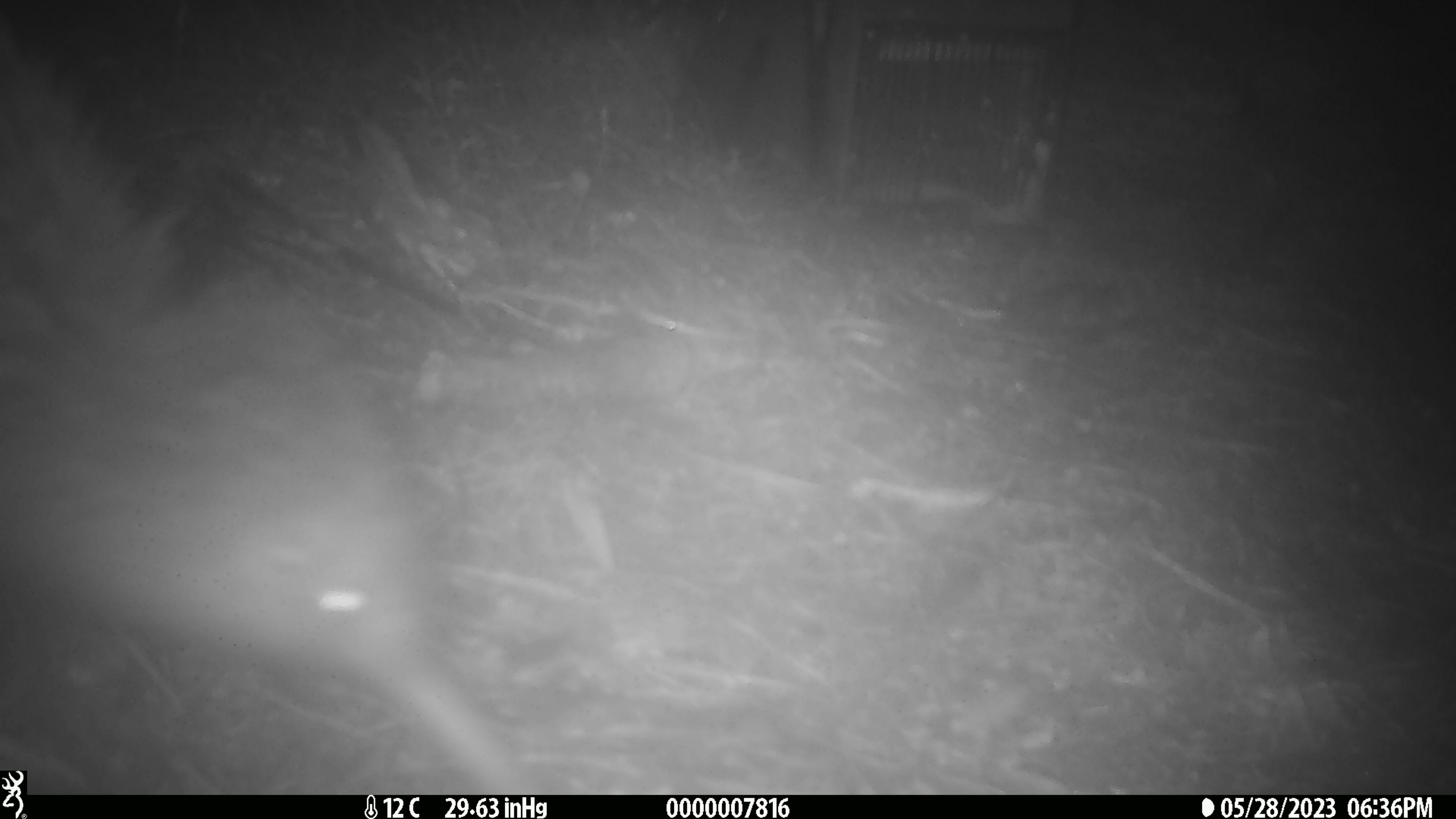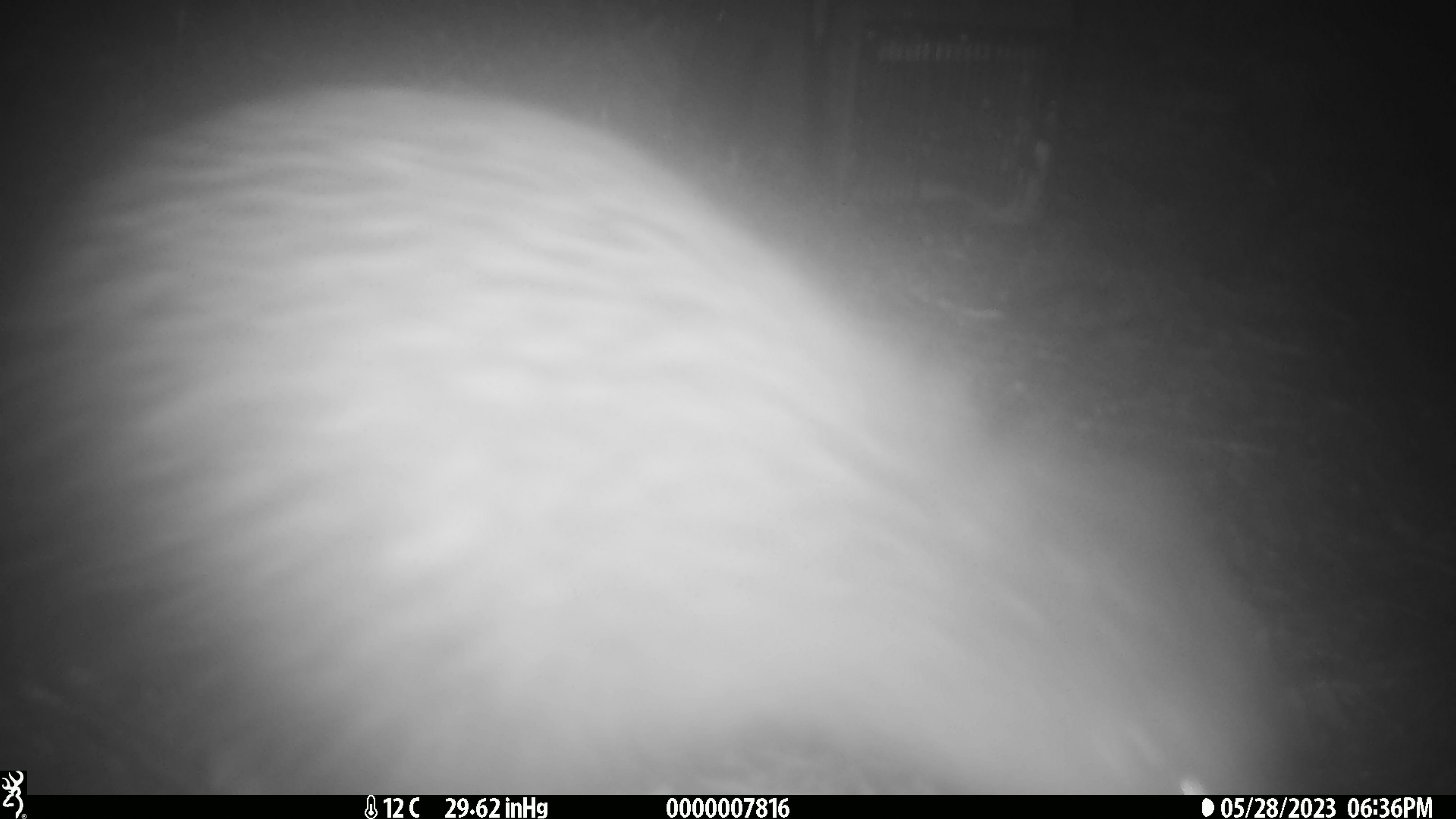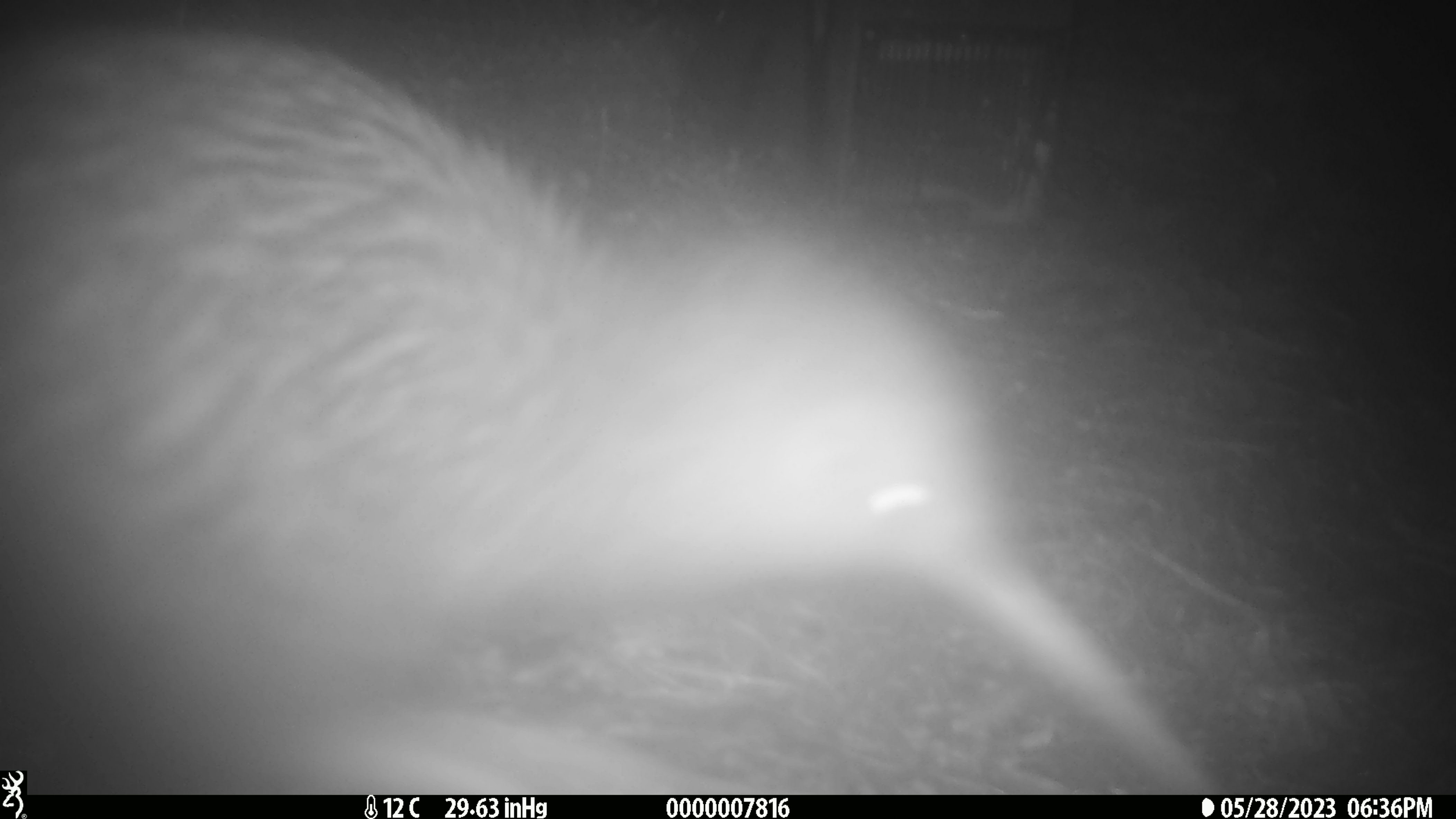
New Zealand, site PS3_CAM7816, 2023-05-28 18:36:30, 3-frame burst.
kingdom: Animalia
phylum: Chordata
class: Aves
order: Apterygiformes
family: Apterygidae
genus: Apteryx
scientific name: Apteryx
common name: kiwi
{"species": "kiwi (Apteryx)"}